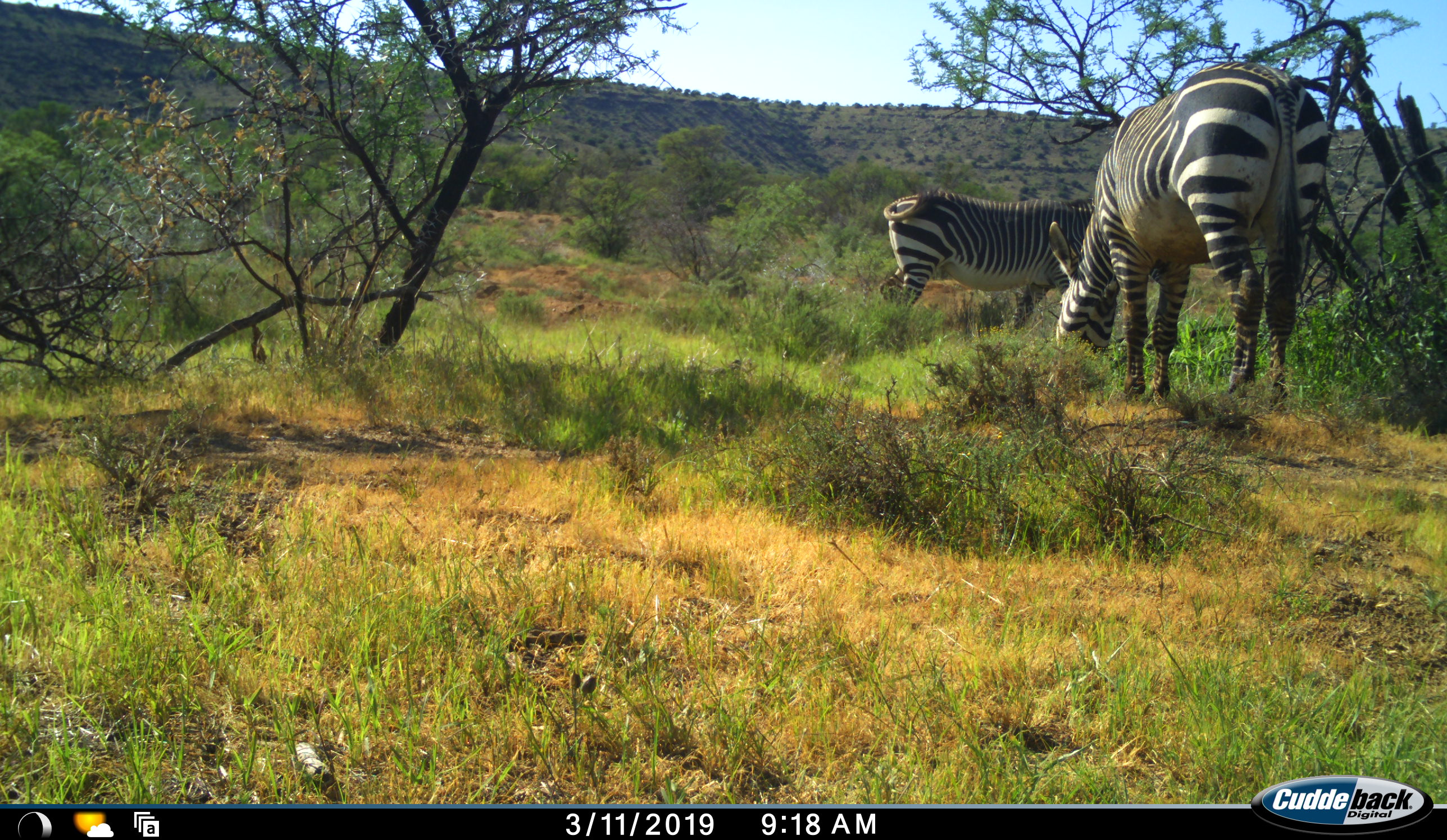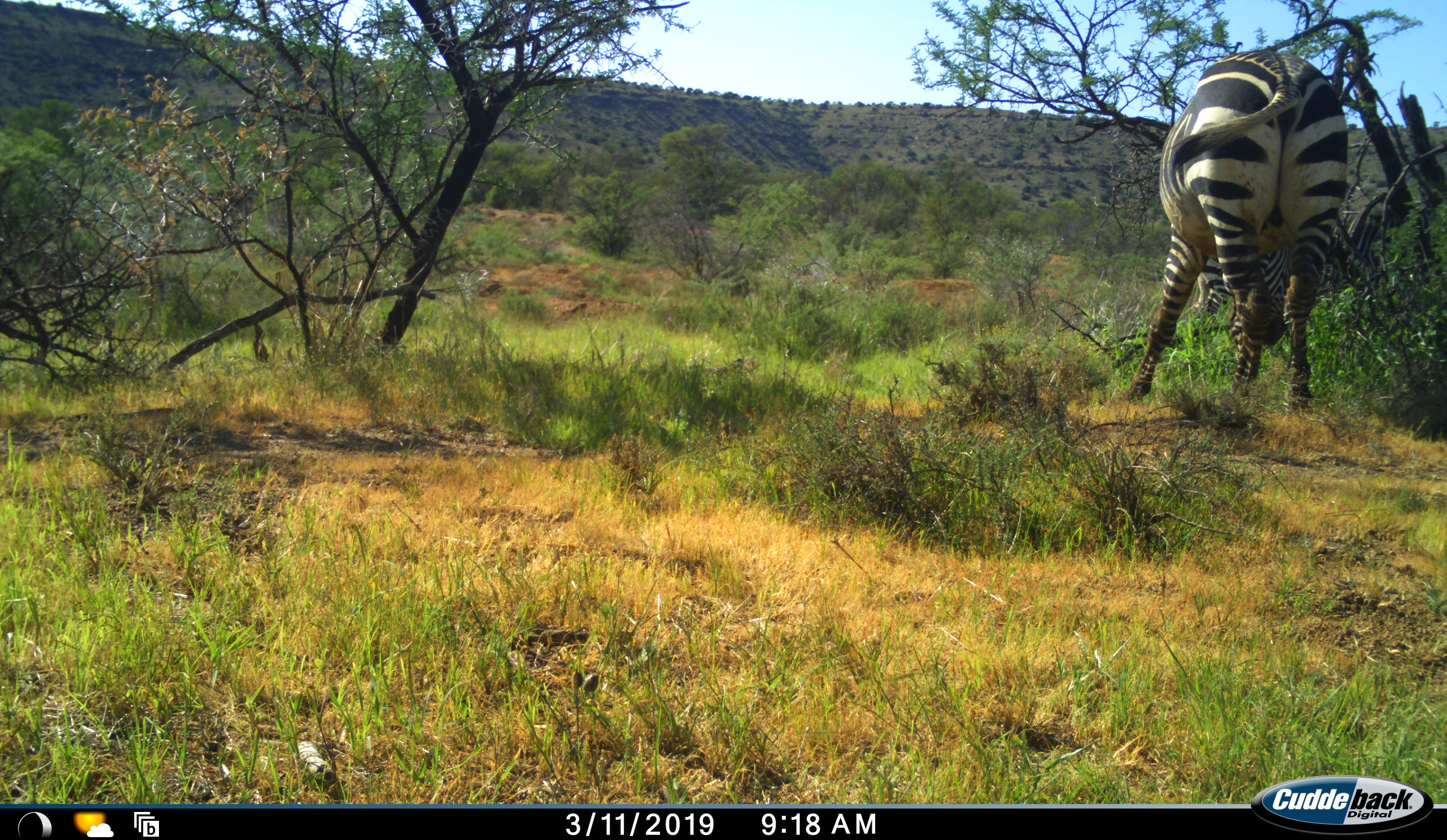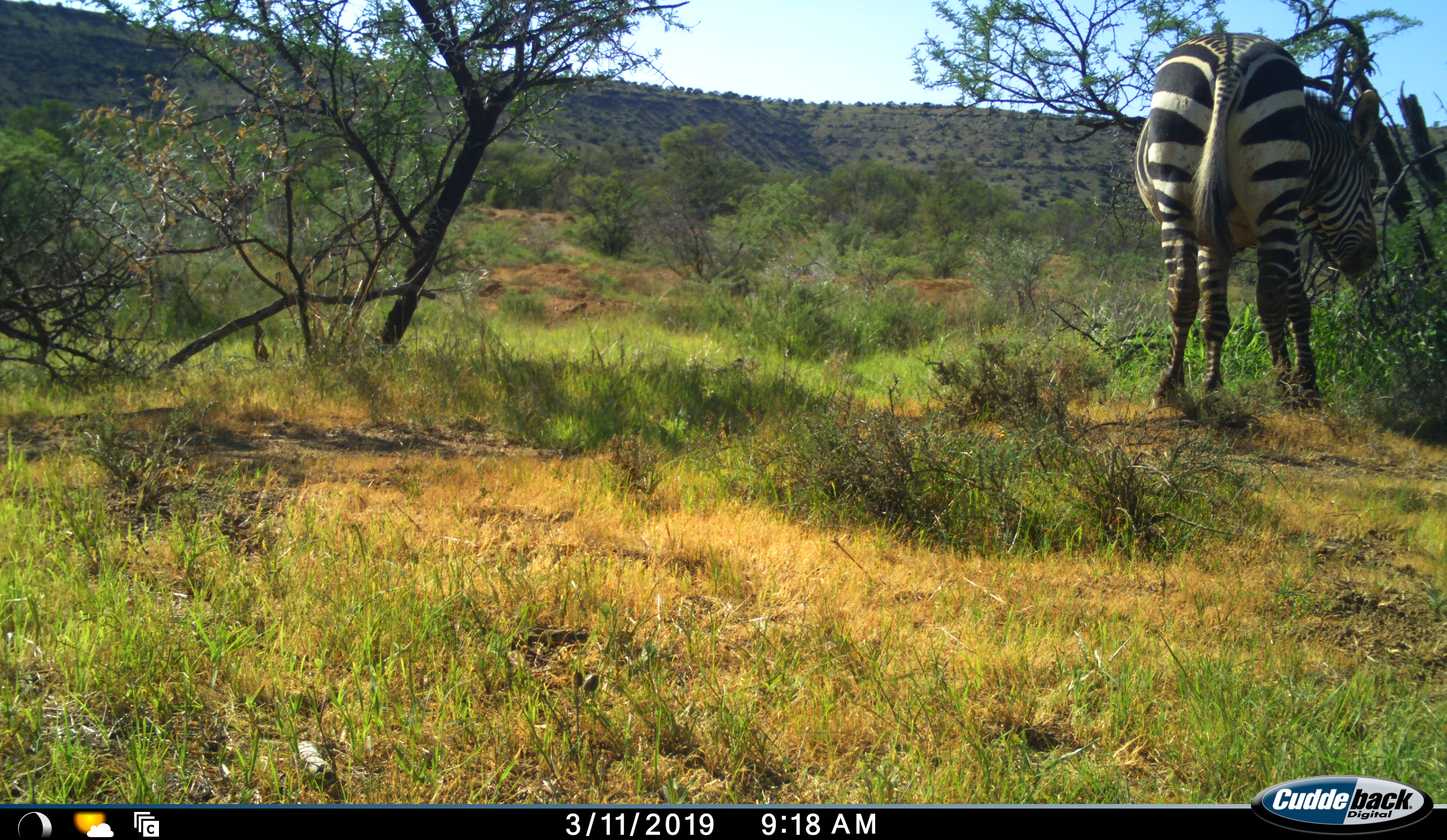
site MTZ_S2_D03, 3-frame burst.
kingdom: Animalia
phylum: Chordata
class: Mammalia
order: Perissodactyla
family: Equidae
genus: Equus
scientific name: Equus zebra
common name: mountain zebra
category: zebramountain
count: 2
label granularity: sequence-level